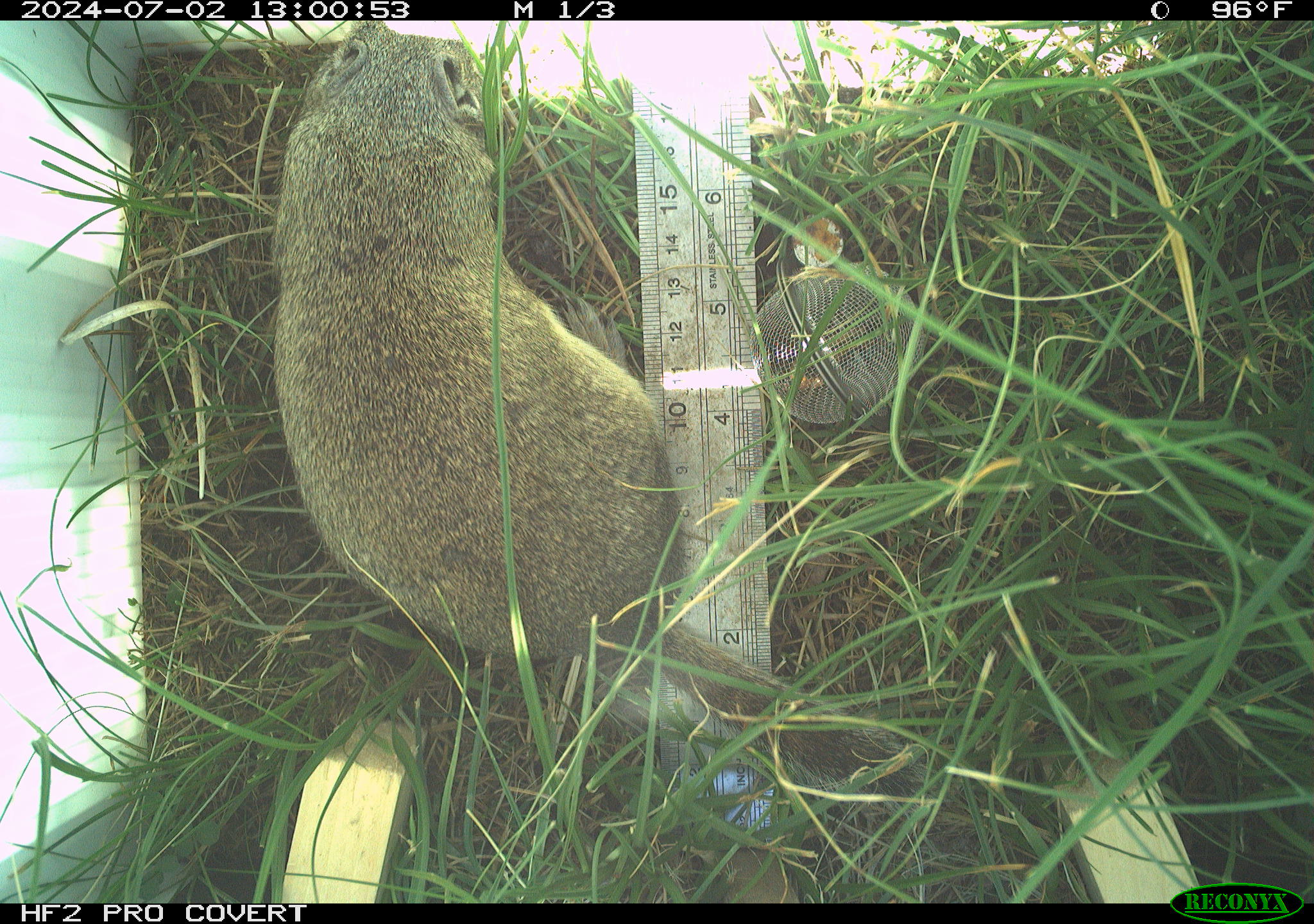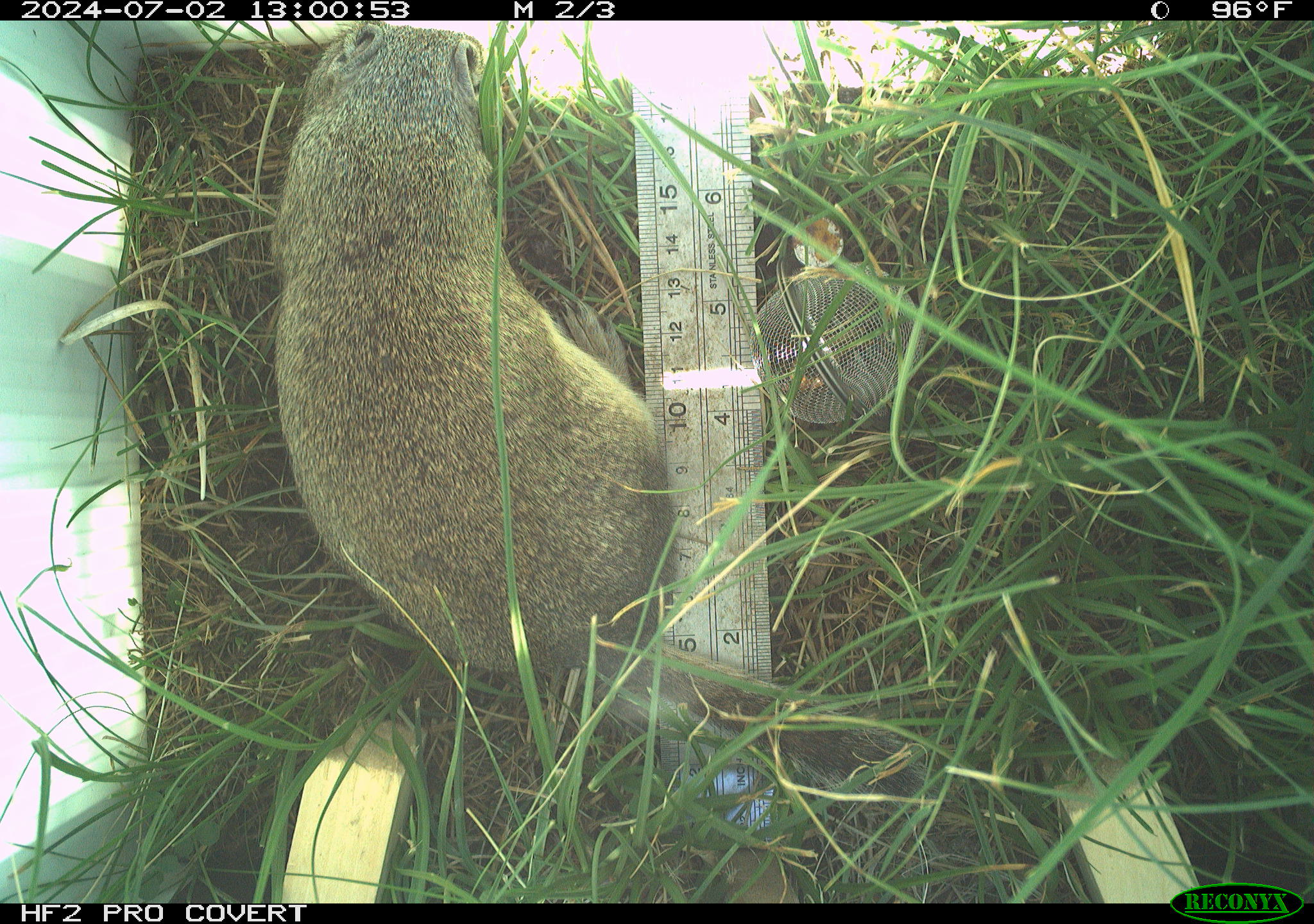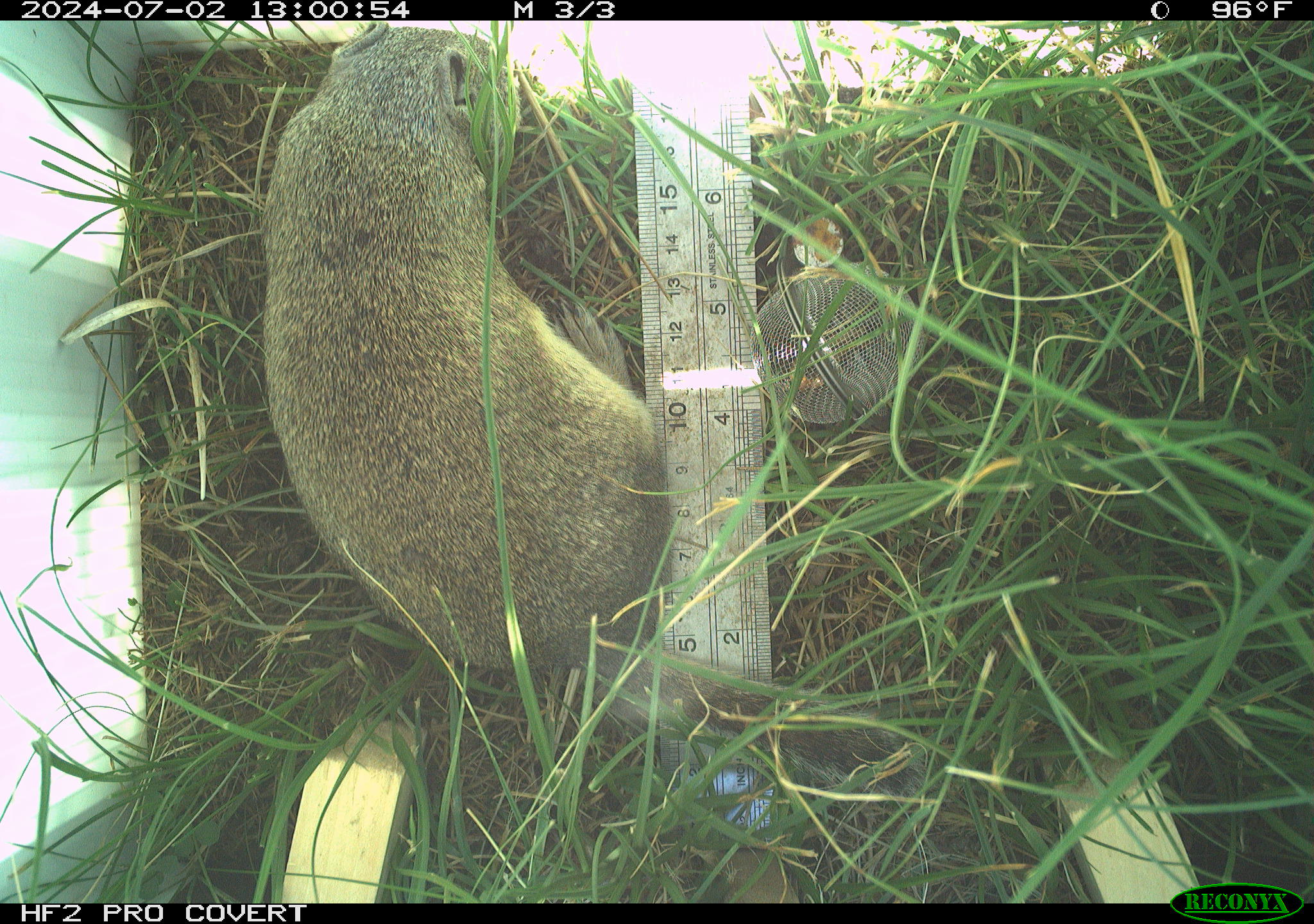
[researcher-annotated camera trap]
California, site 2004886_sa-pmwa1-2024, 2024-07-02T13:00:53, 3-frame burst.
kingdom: Animalia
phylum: Chordata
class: Mammalia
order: Rodentia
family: Sciuridae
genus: Urocitellus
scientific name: Urocitellus beldingi beldingi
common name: belding's ground squirrel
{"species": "belding's ground squirrel (Urocitellus beldingi beldingi)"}